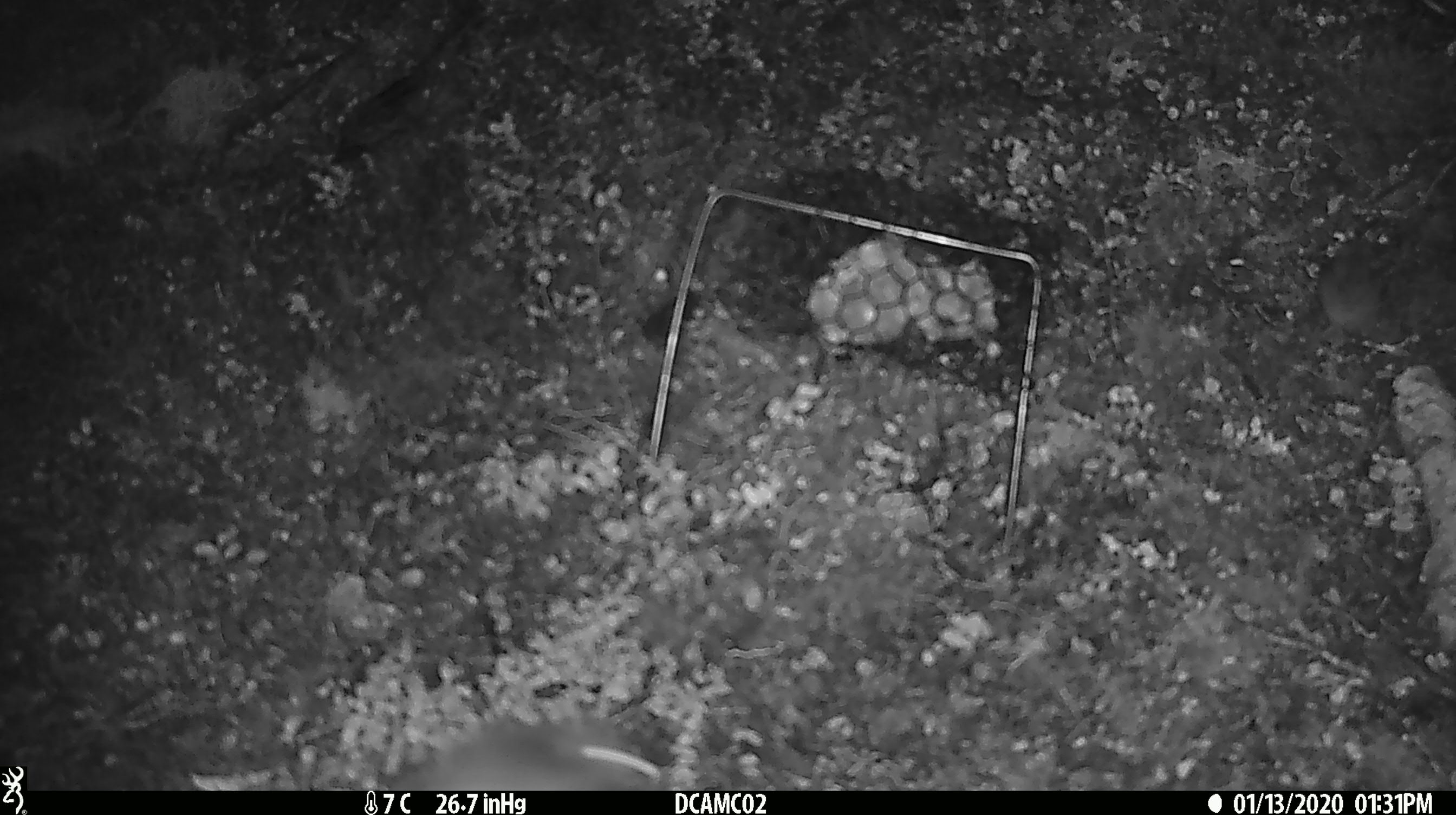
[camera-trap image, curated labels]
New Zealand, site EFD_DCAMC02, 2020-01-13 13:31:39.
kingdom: Animalia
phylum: Chordata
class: Mammalia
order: Rodentia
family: Muridae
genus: Mus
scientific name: Mus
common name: mouse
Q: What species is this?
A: Mouse (Mus).